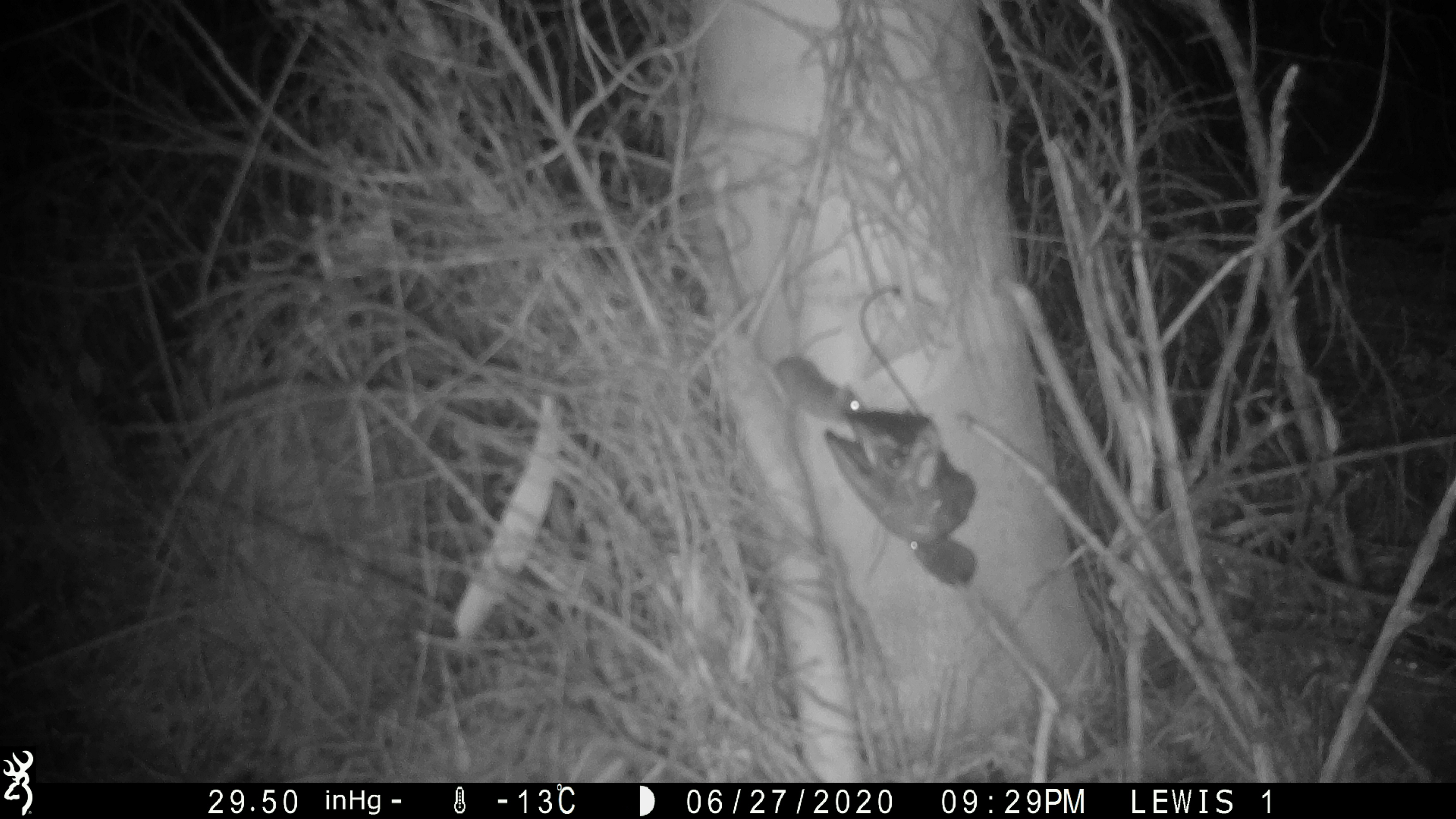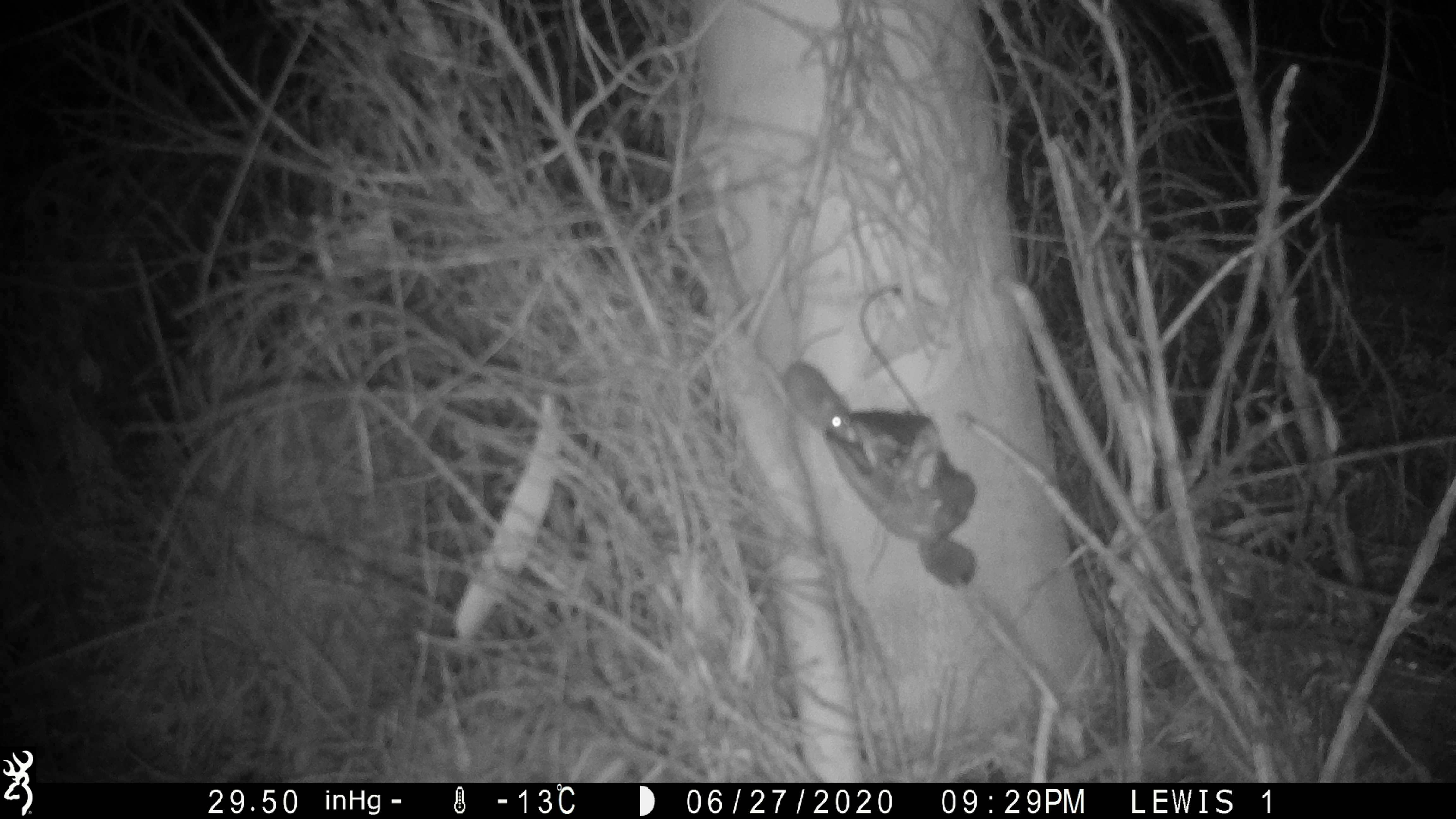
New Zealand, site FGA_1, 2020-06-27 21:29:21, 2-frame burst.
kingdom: Animalia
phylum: Chordata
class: Mammalia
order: Rodentia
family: Muridae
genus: Mus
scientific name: Mus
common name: mouse